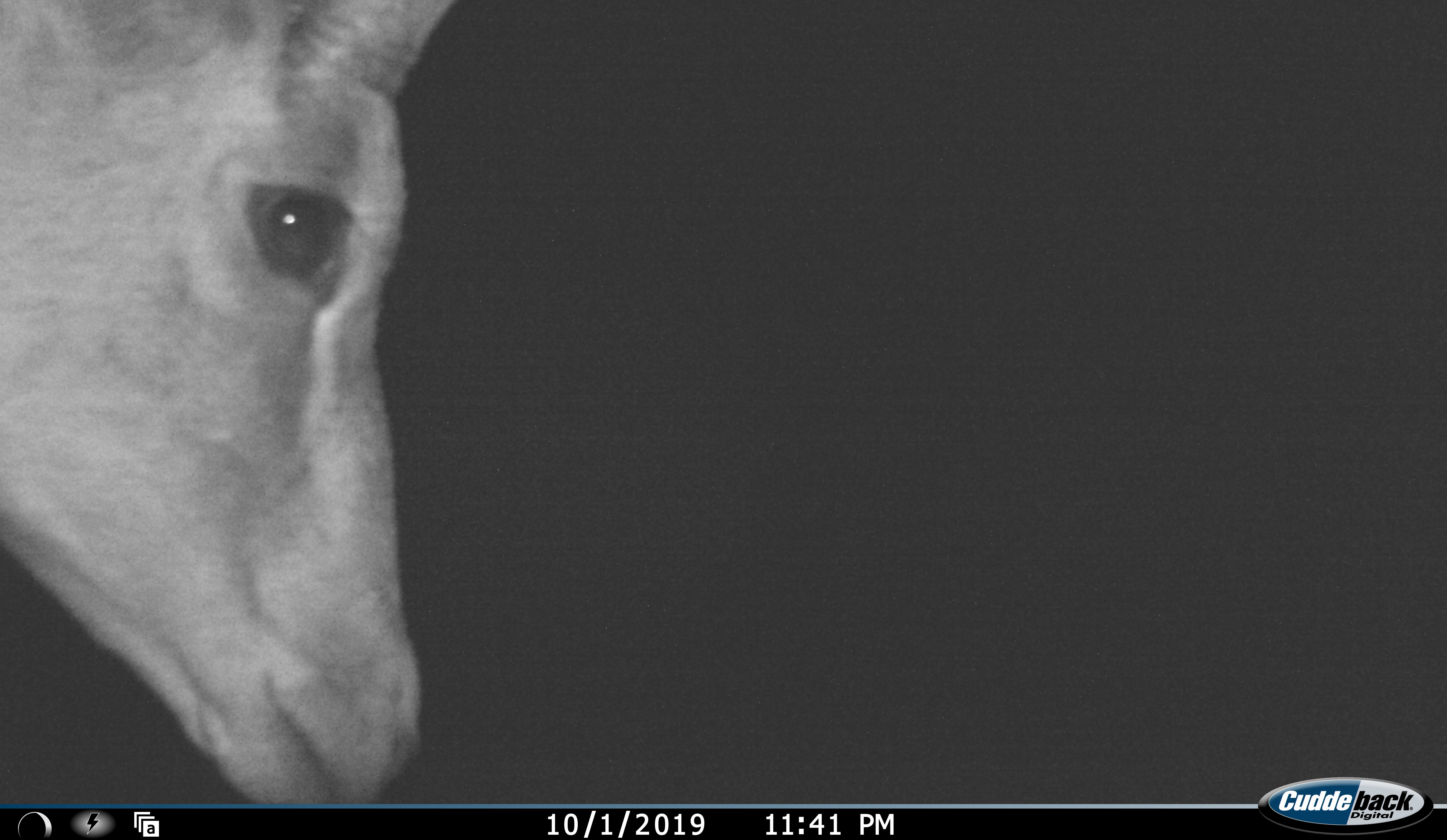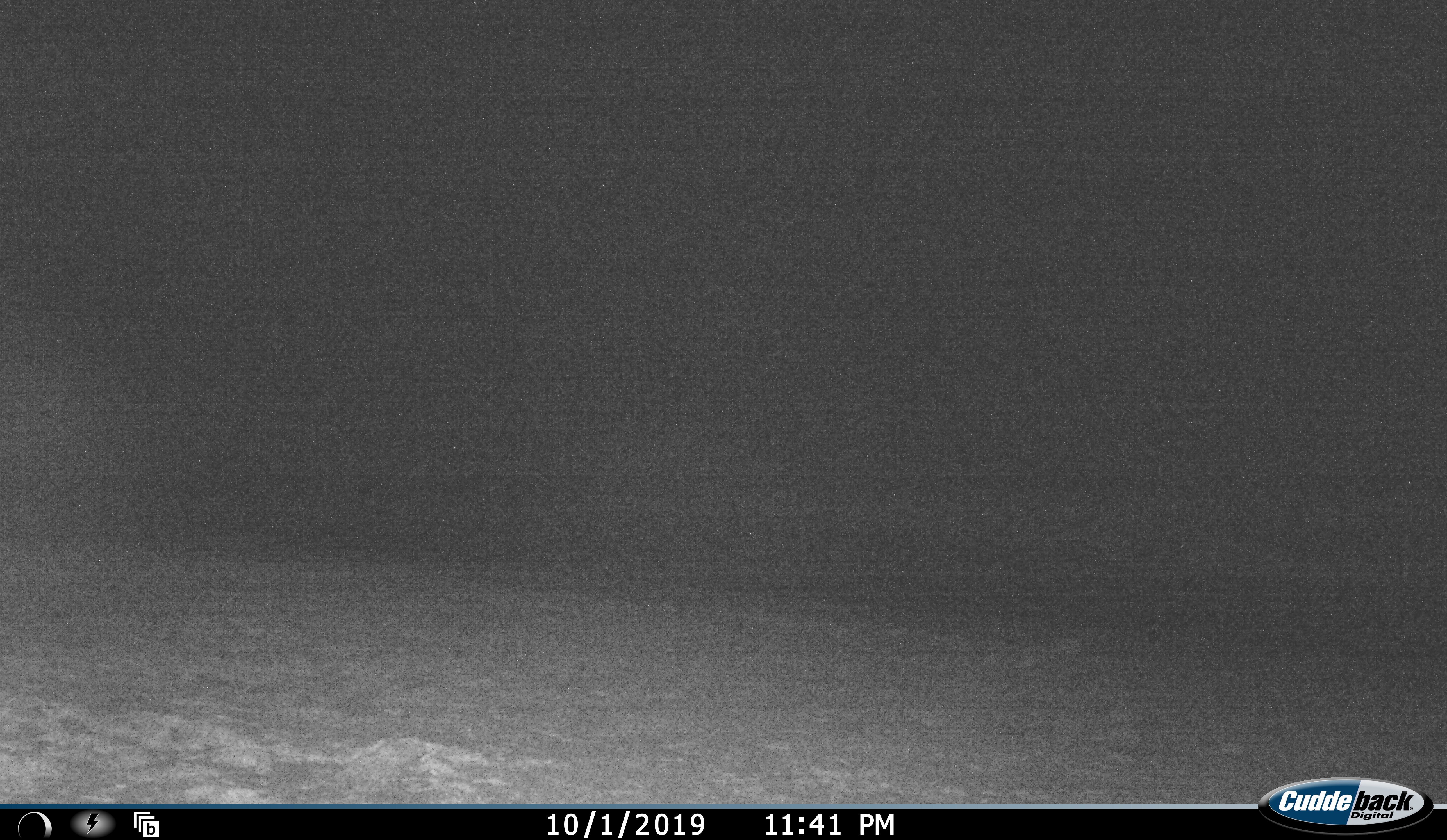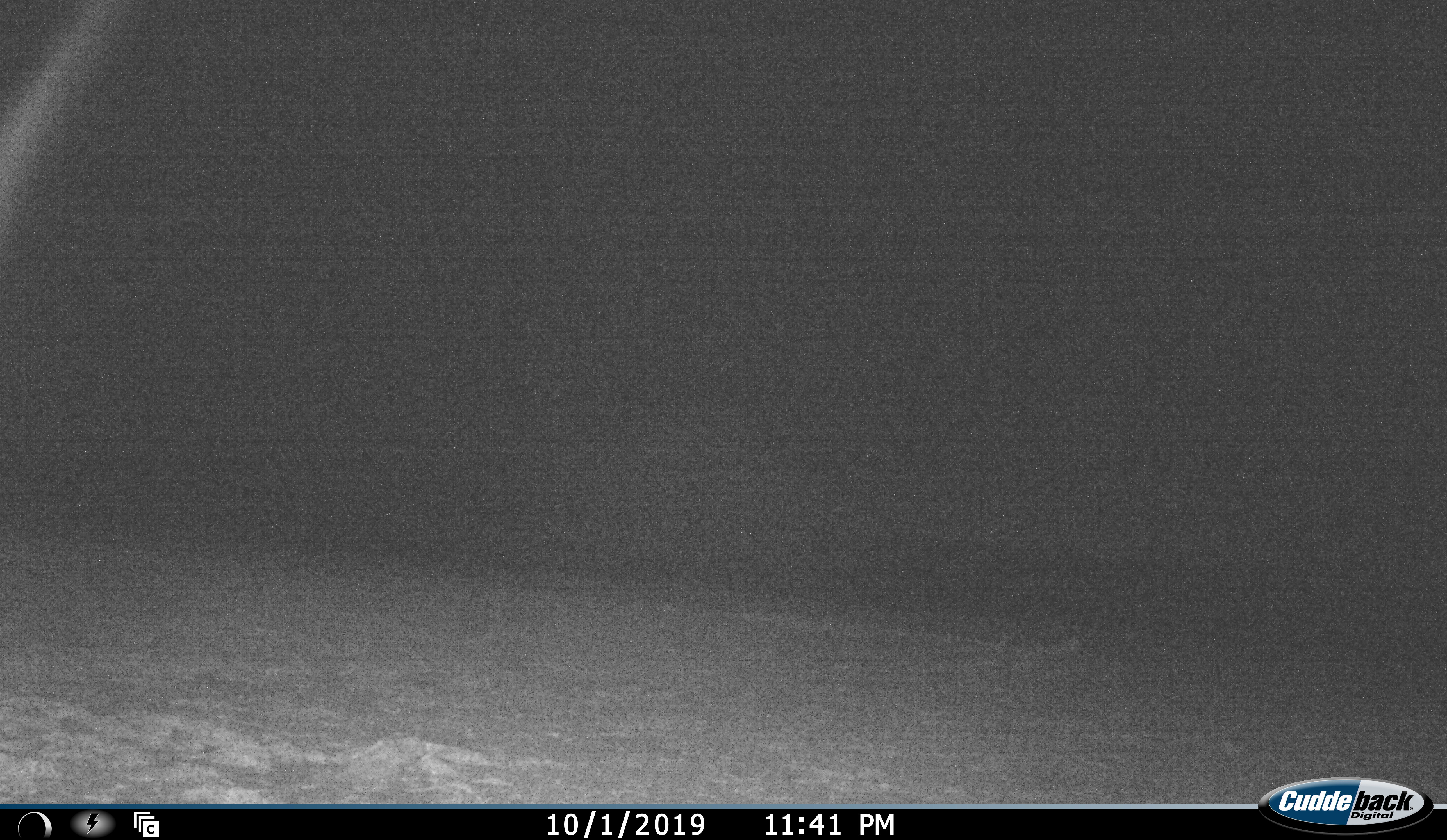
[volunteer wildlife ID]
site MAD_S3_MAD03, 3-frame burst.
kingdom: Animalia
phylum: Chordata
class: Mammalia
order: Artiodactyla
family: Bovidae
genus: Aepyceros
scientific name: Aepyceros melampus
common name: impala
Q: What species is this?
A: Impala (Aepyceros melampus).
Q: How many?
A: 1.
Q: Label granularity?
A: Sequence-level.